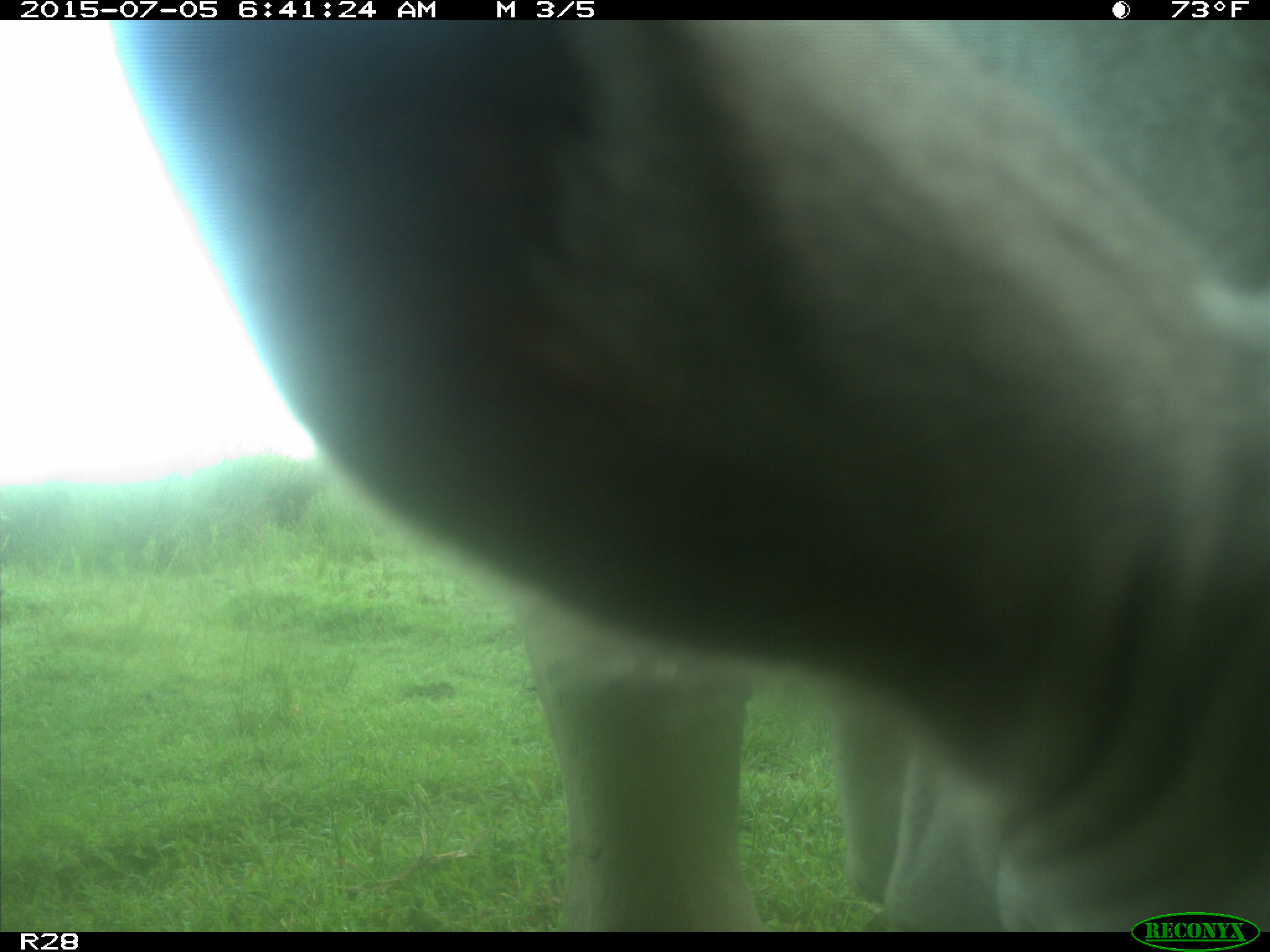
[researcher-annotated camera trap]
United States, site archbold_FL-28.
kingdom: Animalia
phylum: Chordata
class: Mammalia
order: Artiodactyla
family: Bovidae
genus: Bos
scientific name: Bos taurus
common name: domestic cow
Bos taurus (domestic cow).